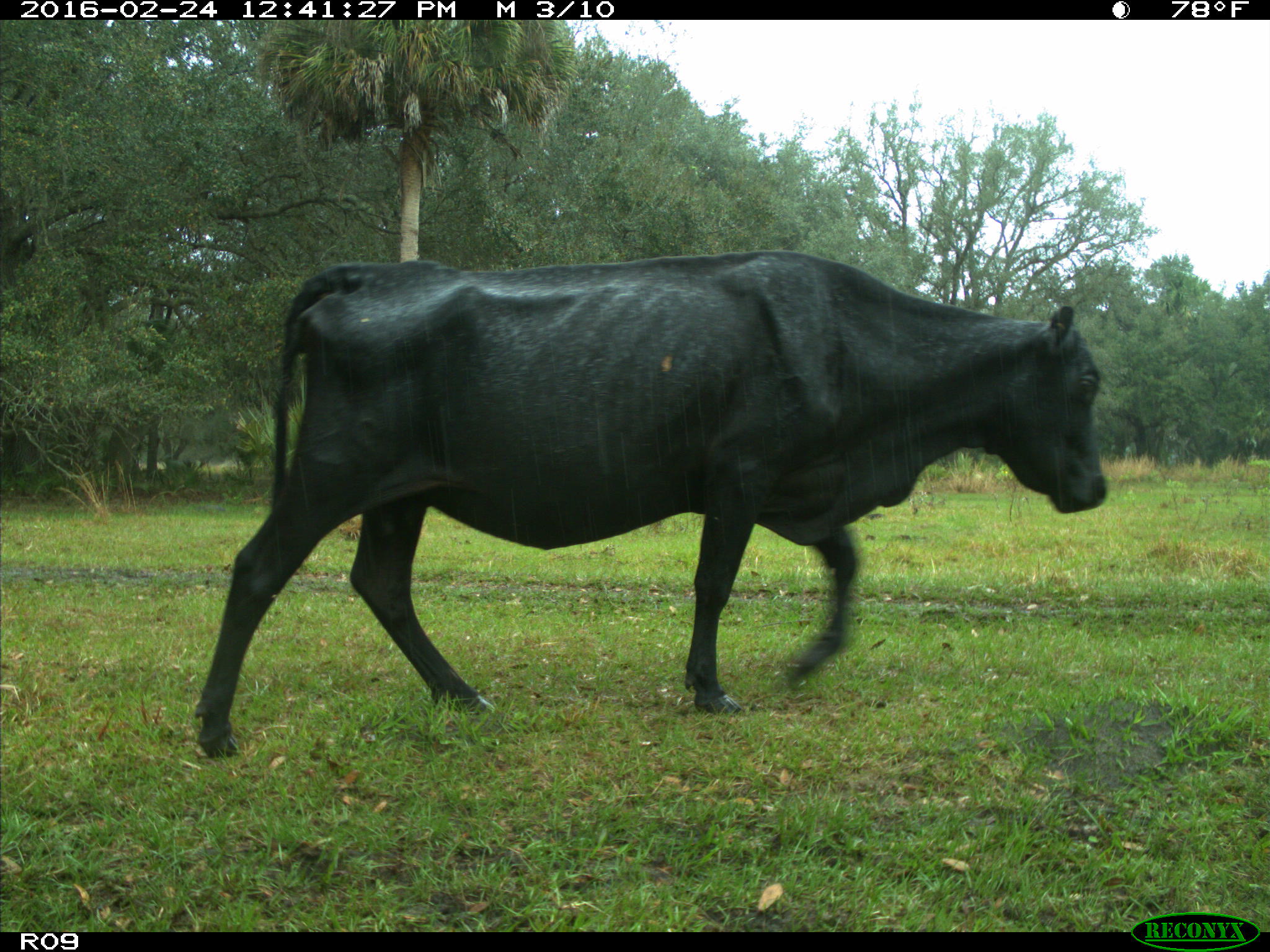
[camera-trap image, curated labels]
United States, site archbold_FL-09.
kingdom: Animalia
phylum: Chordata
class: Mammalia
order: Artiodactyla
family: Bovidae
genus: Bos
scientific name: Bos taurus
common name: domestic cow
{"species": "Bos taurus (domestic cow)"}